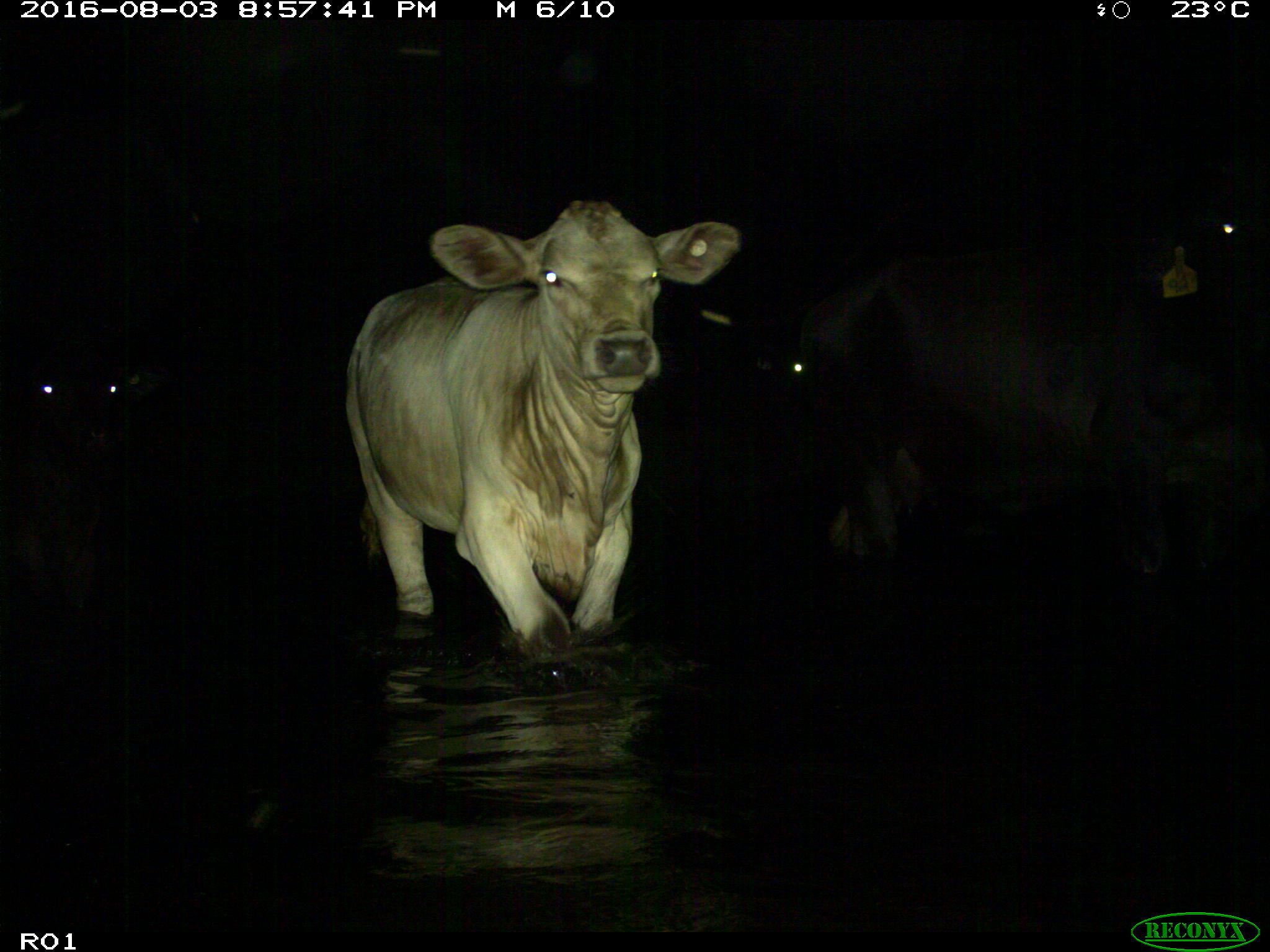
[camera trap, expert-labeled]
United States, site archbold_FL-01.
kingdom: Animalia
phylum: Chordata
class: Mammalia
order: Artiodactyla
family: Bovidae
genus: Bos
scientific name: Bos taurus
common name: domestic cow